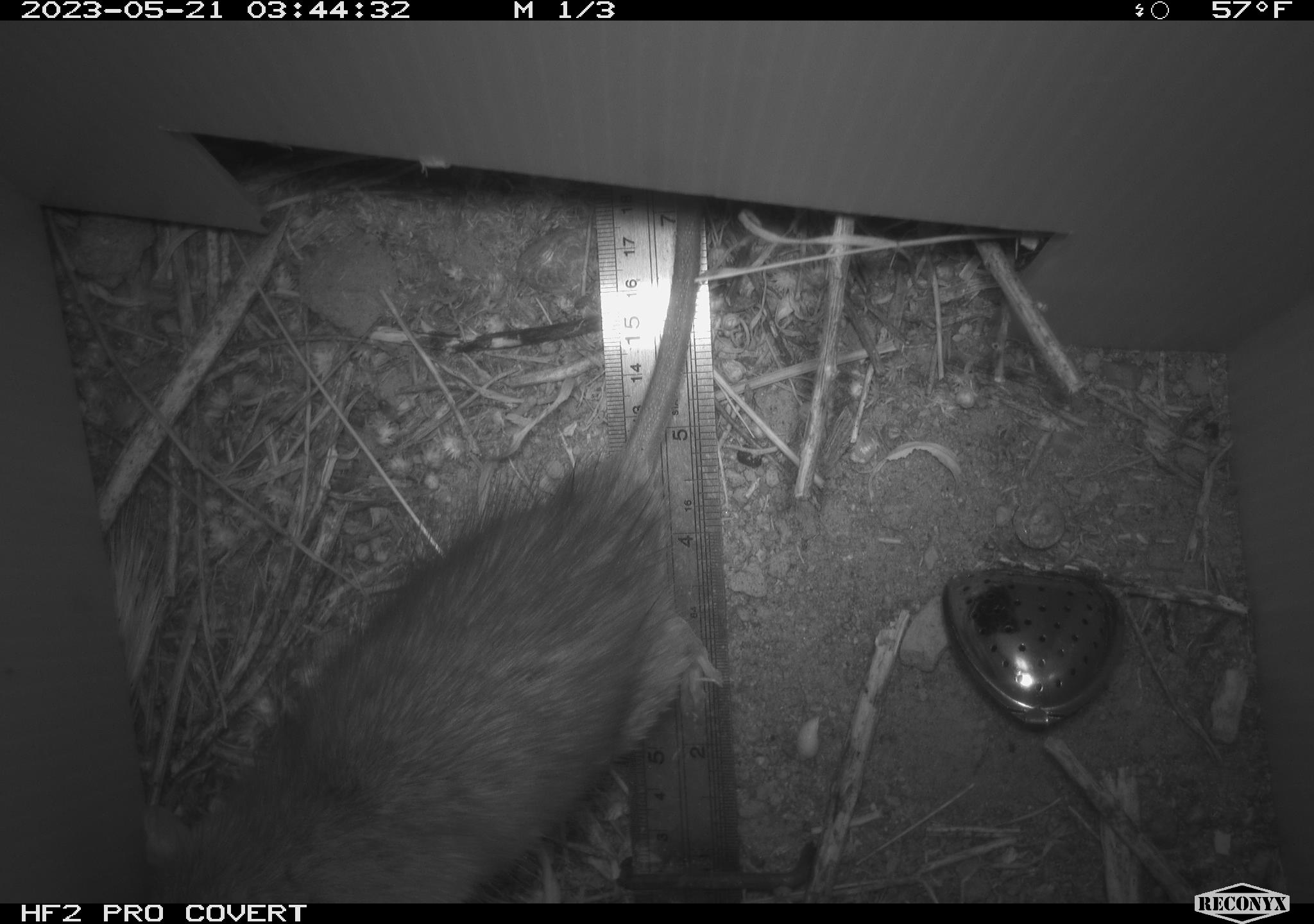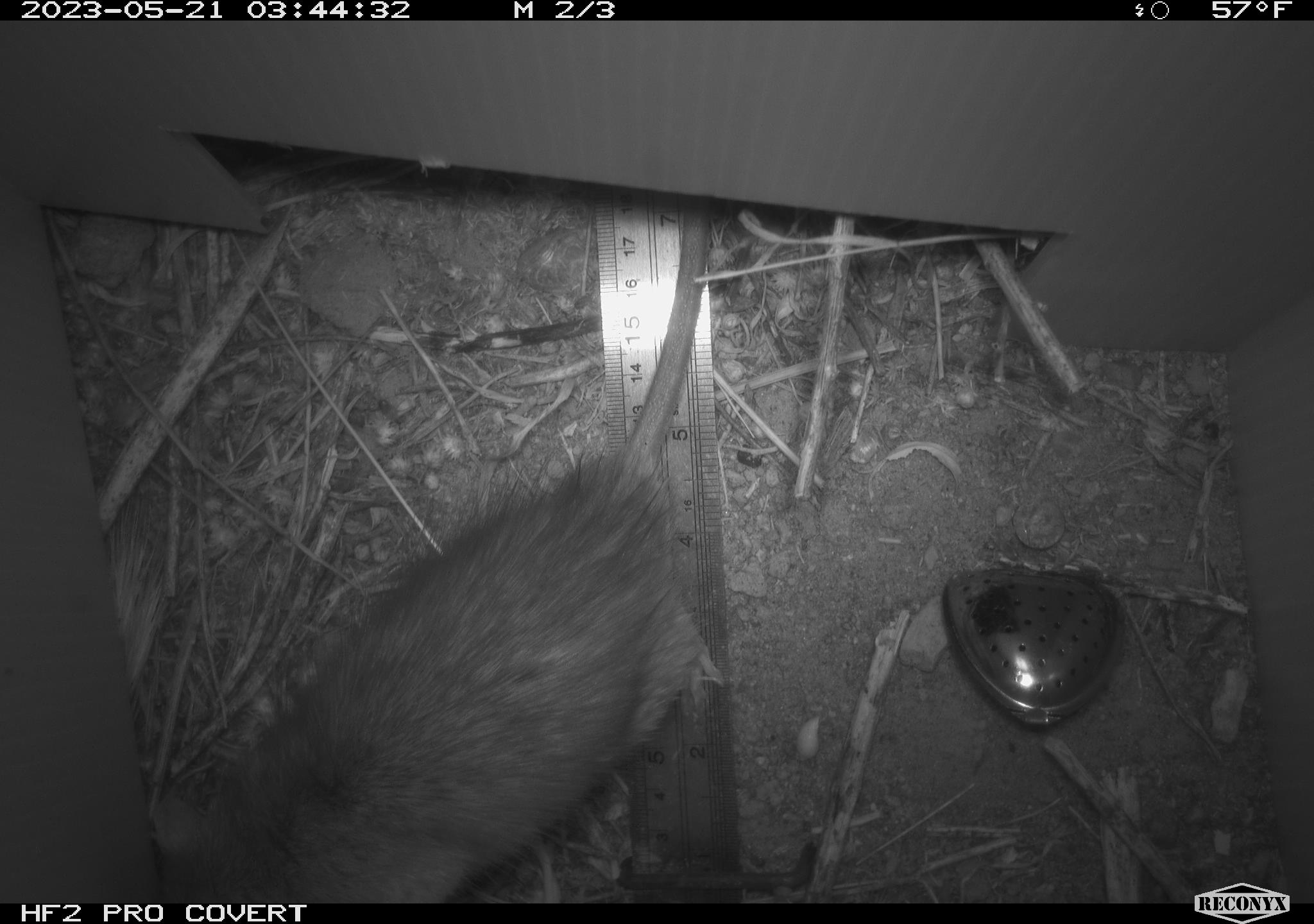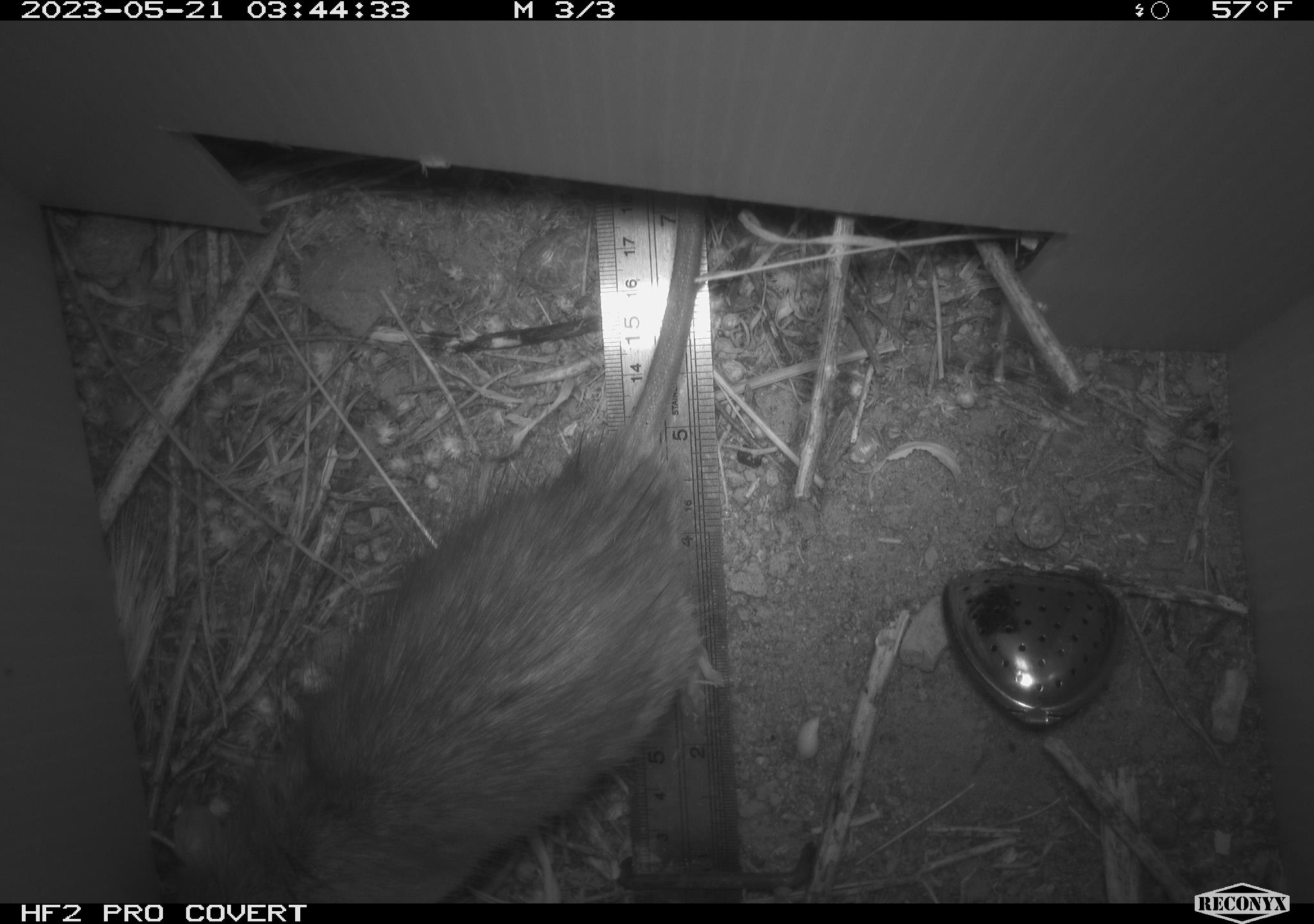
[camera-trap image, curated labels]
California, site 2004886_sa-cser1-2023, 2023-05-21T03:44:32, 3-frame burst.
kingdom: Animalia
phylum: Chordata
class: Mammalia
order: Rodentia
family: Muridae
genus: Rattus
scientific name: Rattus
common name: rat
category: rattus species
Rattus species (rat) (Rattus).